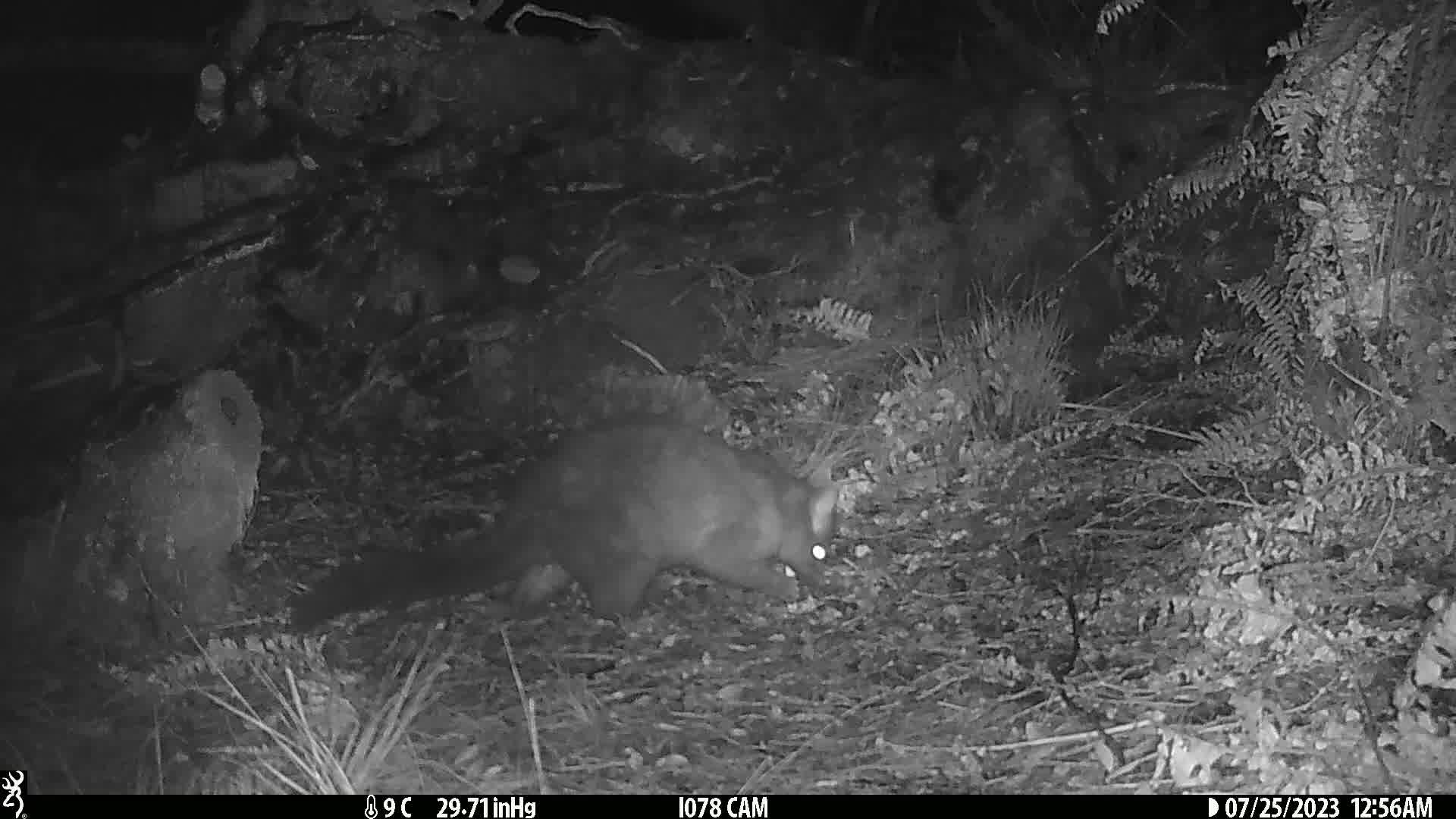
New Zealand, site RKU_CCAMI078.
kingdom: Animalia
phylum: Chordata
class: Mammalia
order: Diprotodontia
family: Phalangeridae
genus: Trichosurus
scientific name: Trichosurus vulpecula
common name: common brushtail possum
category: possum